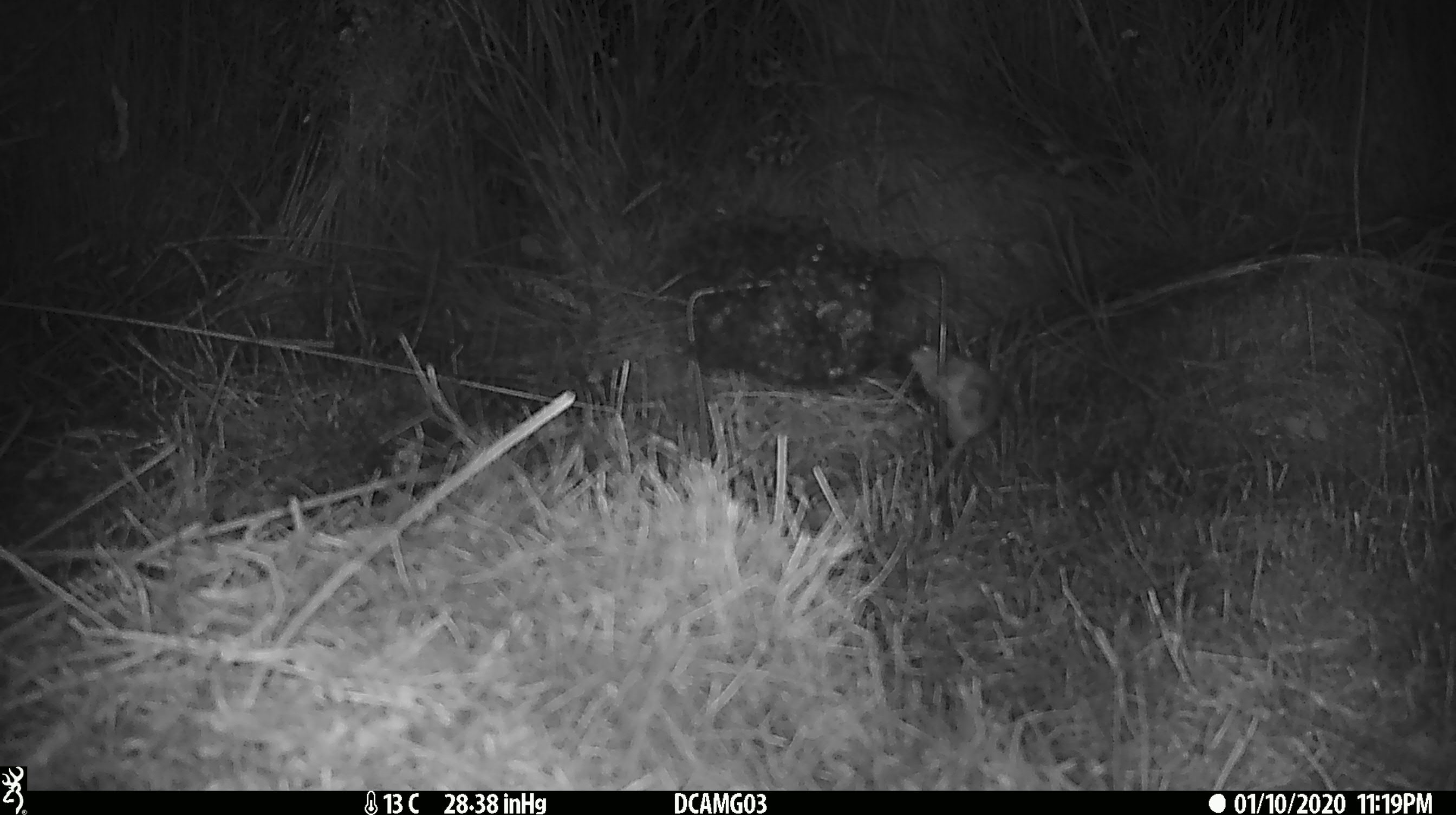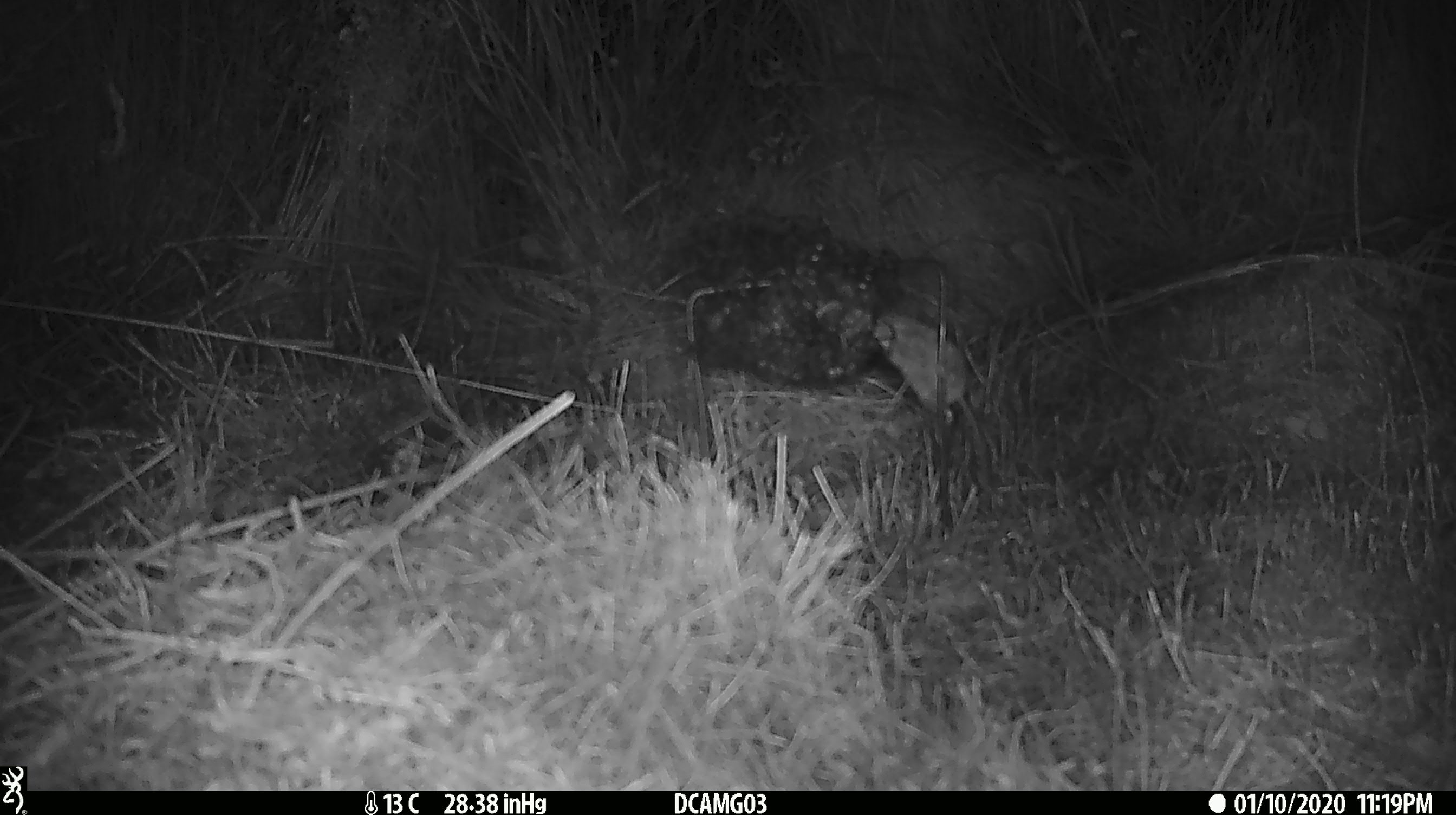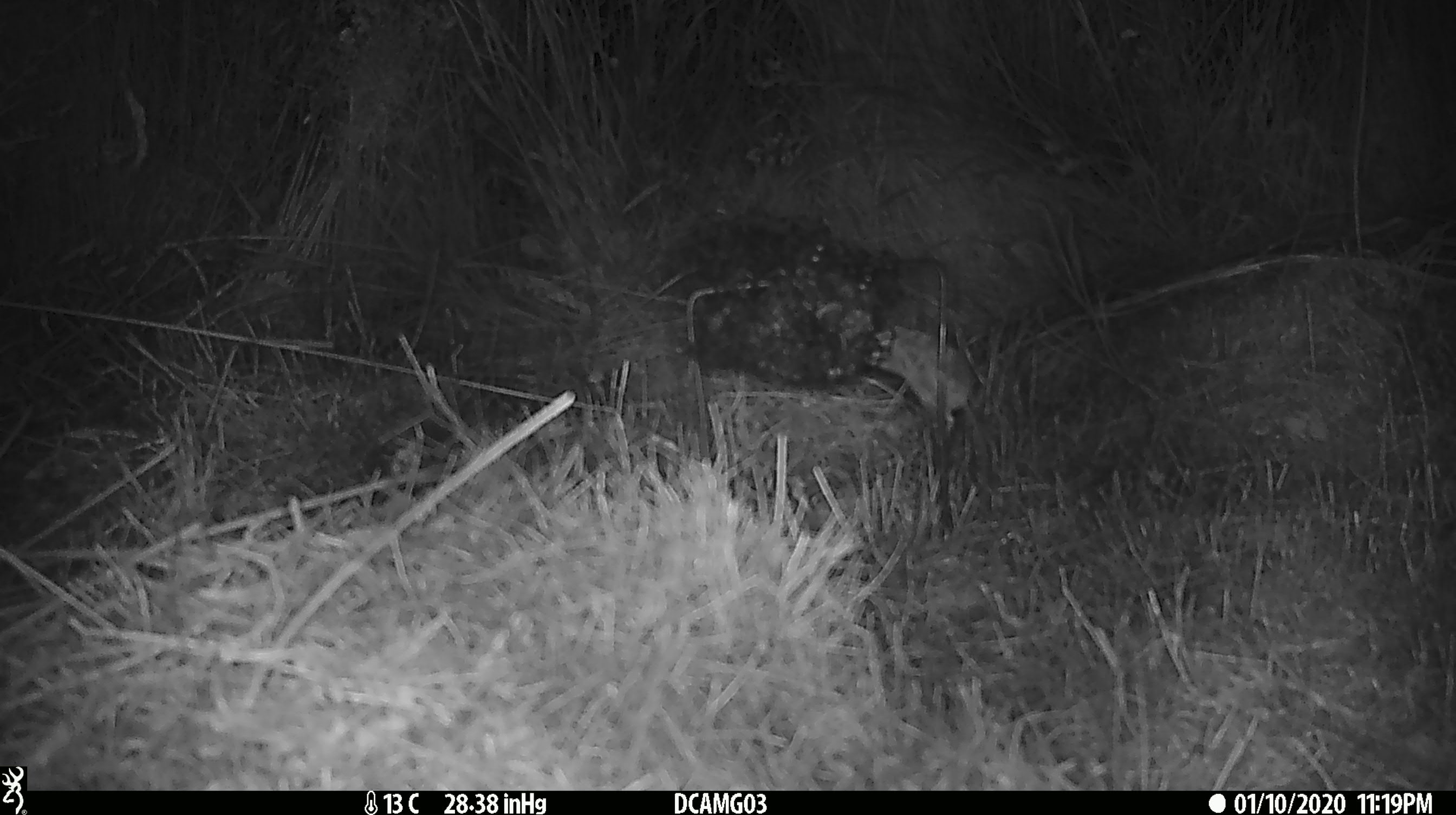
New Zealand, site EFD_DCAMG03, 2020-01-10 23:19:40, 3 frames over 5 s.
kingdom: Animalia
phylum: Chordata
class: Mammalia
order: Rodentia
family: Muridae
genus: Mus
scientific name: Mus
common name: mouse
Mouse (Mus).